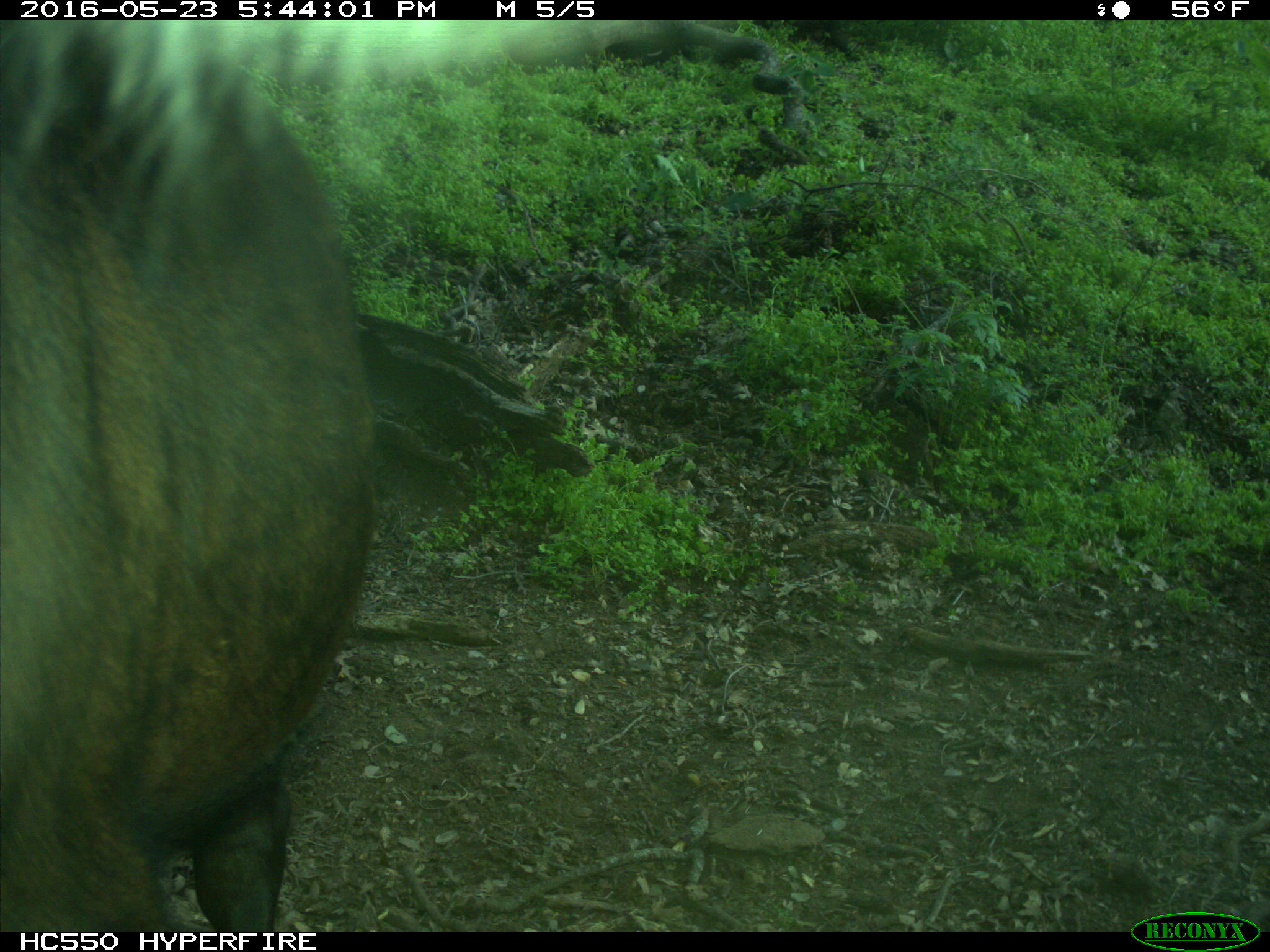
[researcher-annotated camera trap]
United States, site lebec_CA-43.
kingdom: Animalia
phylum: Chordata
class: Mammalia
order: Artiodactyla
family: Bovidae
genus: Bos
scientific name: Bos taurus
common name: domestic cow